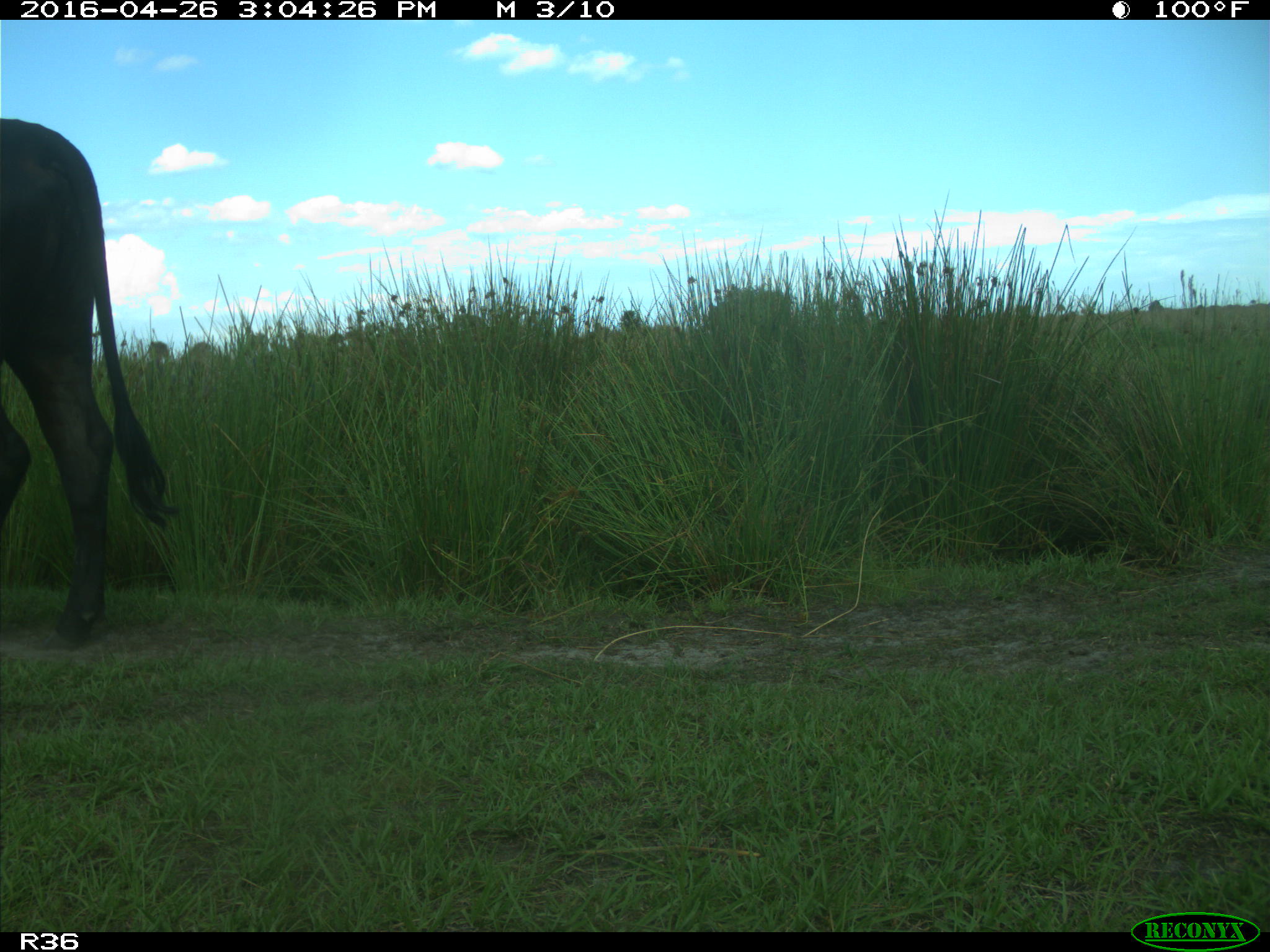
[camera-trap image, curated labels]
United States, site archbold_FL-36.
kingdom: Animalia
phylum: Chordata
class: Mammalia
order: Artiodactyla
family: Bovidae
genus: Bos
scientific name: Bos taurus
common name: domestic cow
Bos taurus (domestic cow).